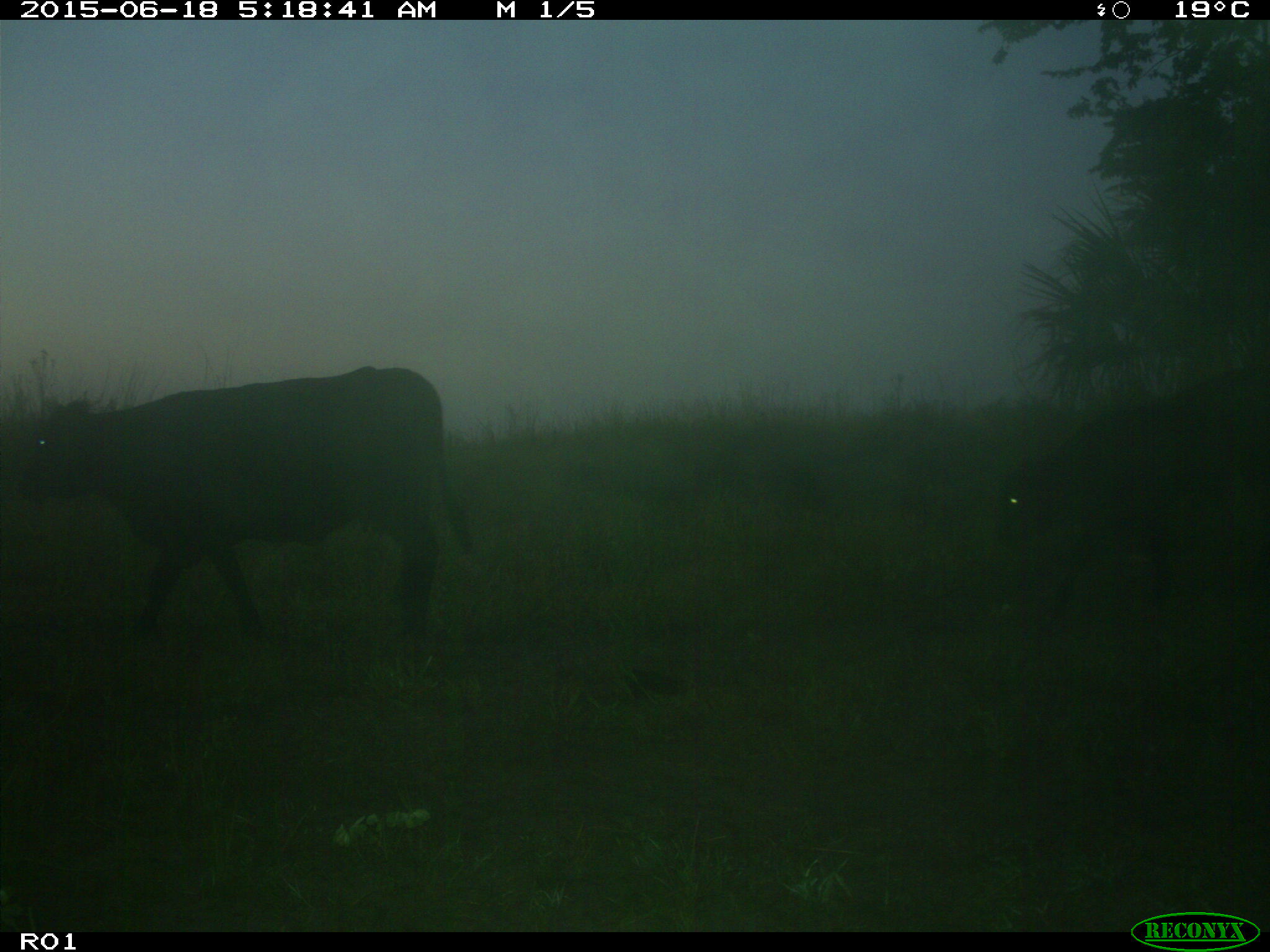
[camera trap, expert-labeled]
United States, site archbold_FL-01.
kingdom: Animalia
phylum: Chordata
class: Mammalia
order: Artiodactyla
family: Bovidae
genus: Bos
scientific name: Bos taurus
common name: domestic cow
Bos taurus (domestic cow).